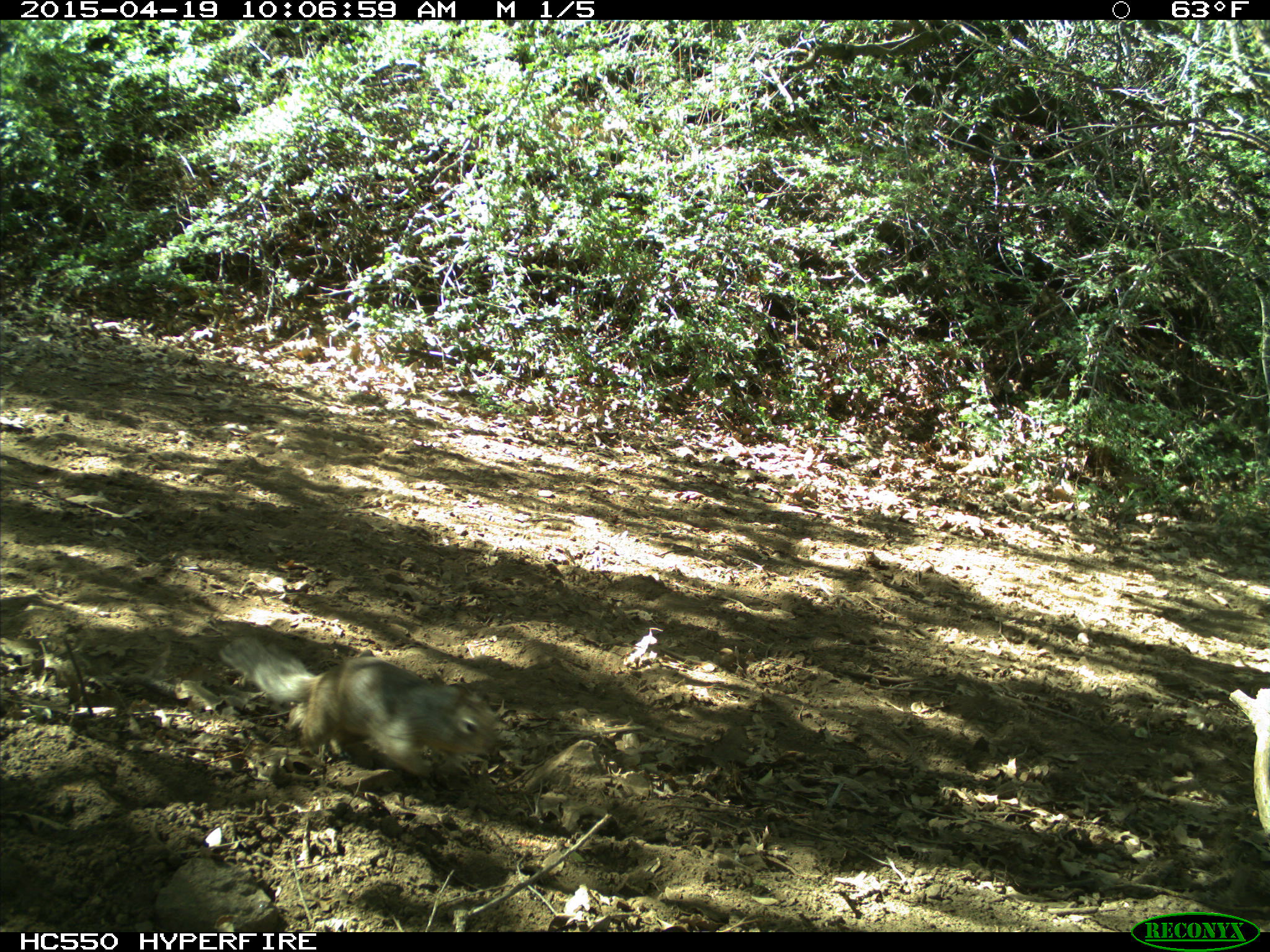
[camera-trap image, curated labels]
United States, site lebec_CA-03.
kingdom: Animalia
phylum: Chordata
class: Mammalia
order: Rodentia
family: Sciuridae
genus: Otospermophilus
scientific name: Otospermophilus beecheyi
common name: california ground squirrel